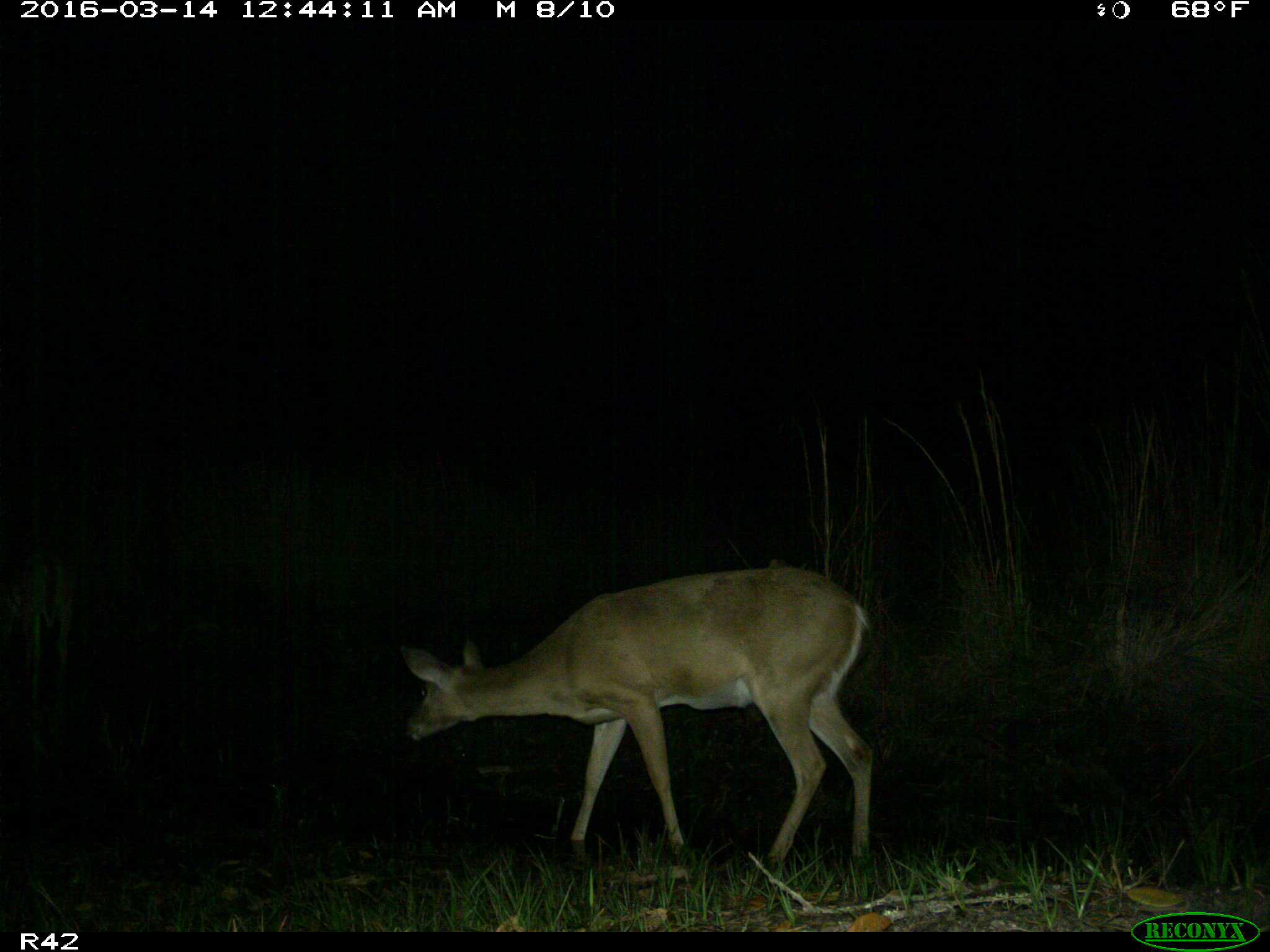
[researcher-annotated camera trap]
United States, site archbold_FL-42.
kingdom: Animalia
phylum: Chordata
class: Mammalia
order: Artiodactyla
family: Cervidae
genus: Odocoileus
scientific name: Odocoileus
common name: deer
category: unidentified deer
Unidentified deer (deer) (Odocoileus).